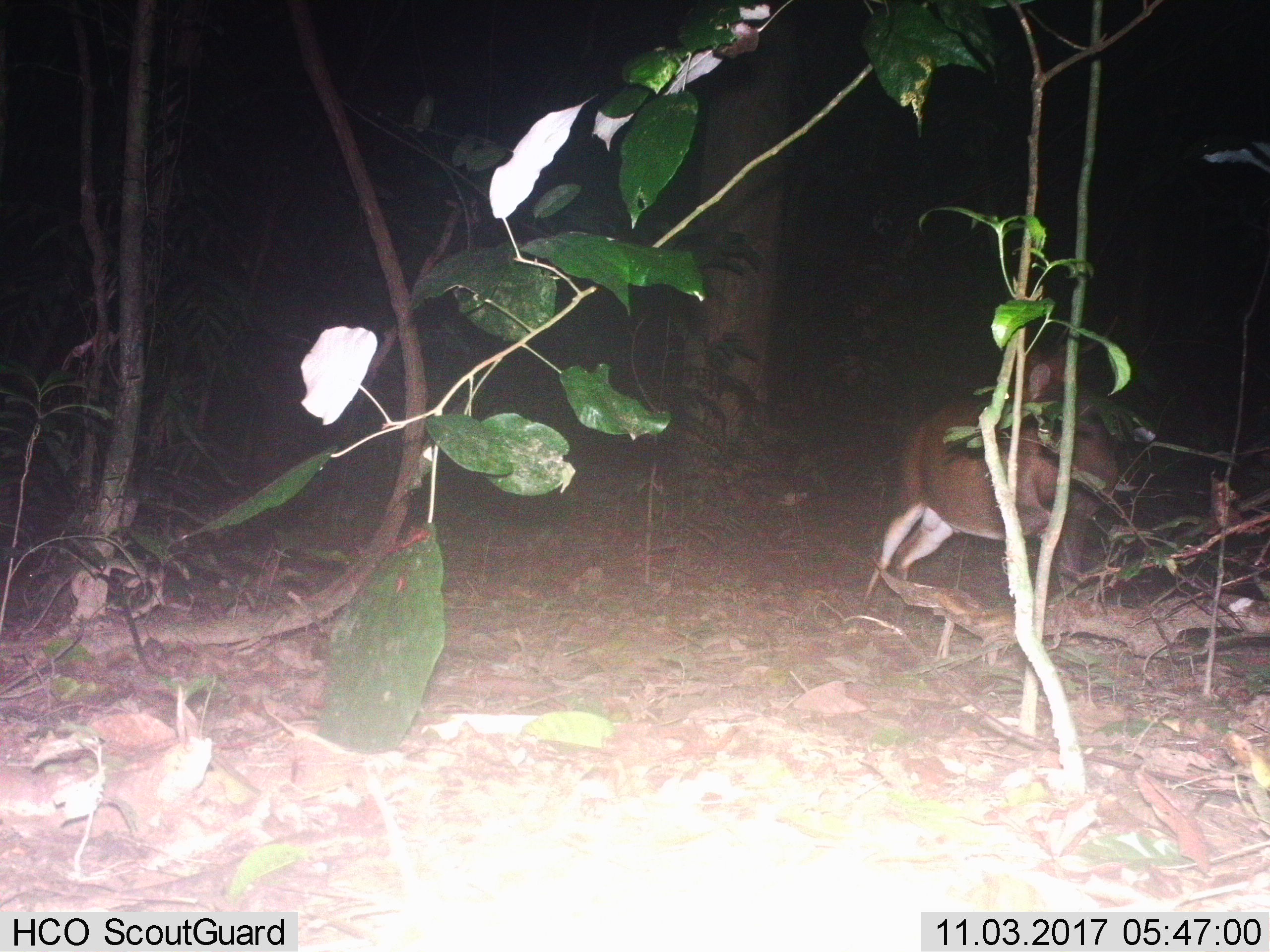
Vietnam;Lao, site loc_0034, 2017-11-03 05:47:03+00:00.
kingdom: Animalia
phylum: Chordata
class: Mammalia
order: Artiodactyla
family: Cervidae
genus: Muntiacus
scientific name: Muntiacus vuquangensis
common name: large-antlered muntjac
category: large antlered muntjac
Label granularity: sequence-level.